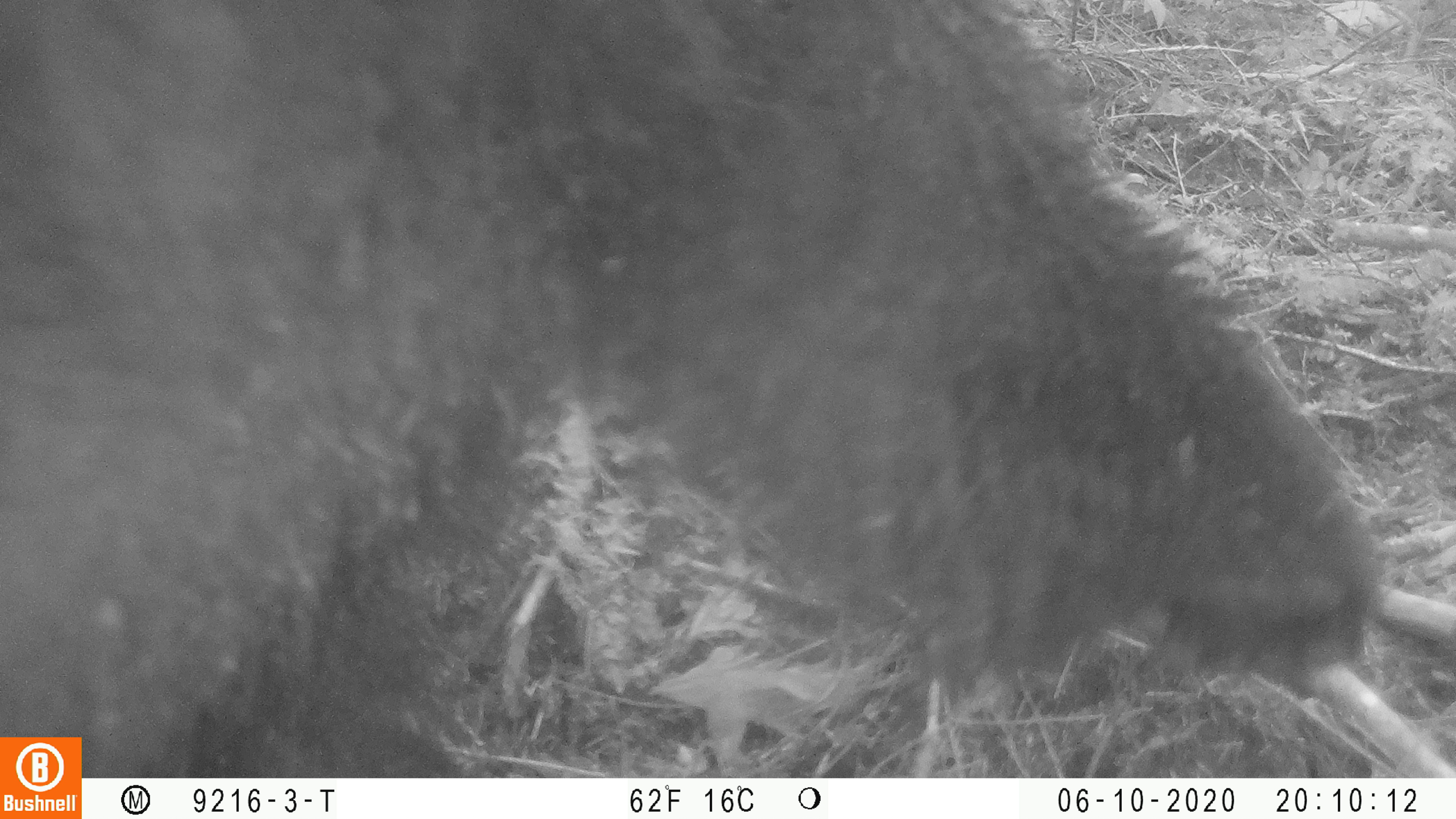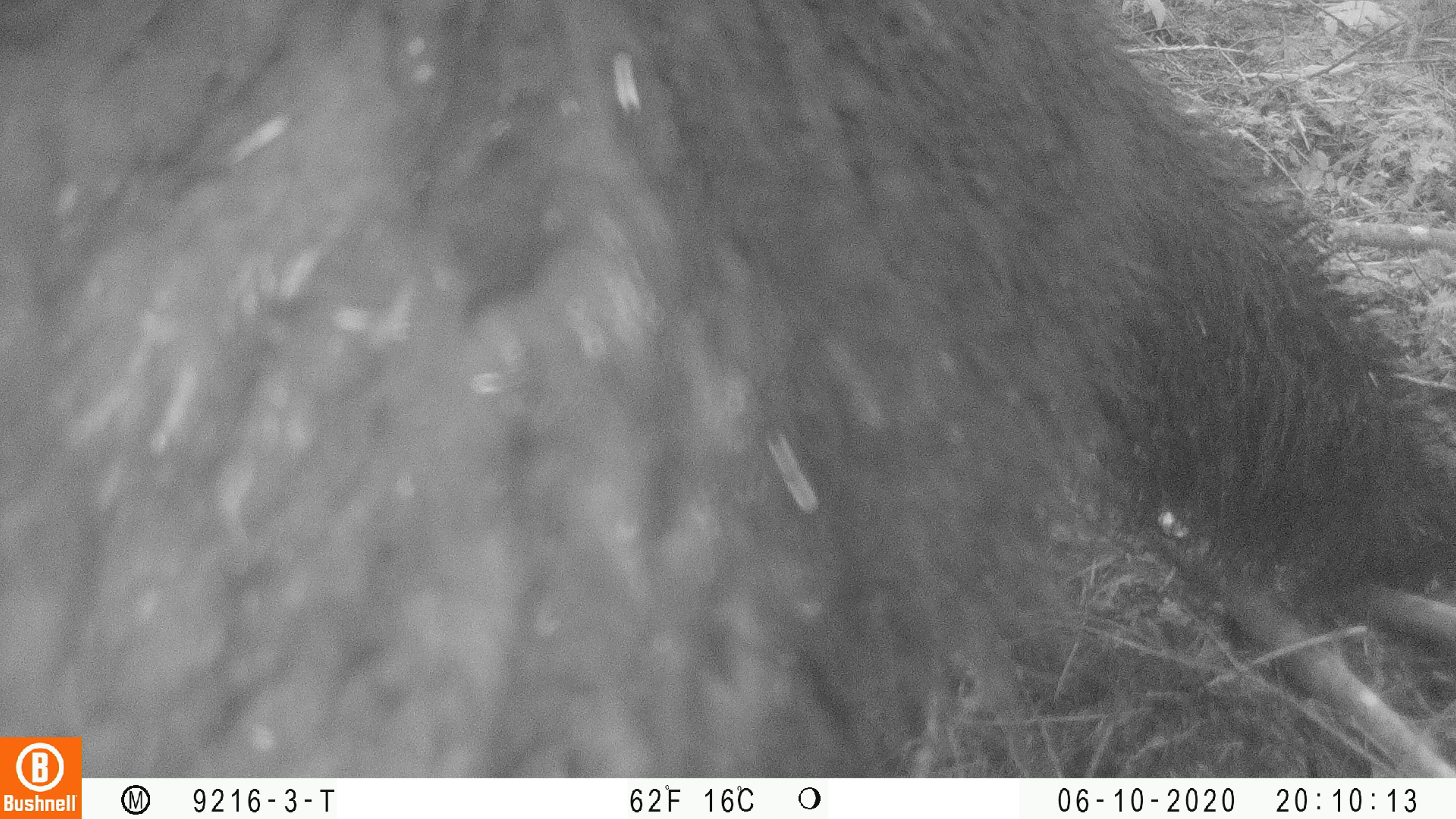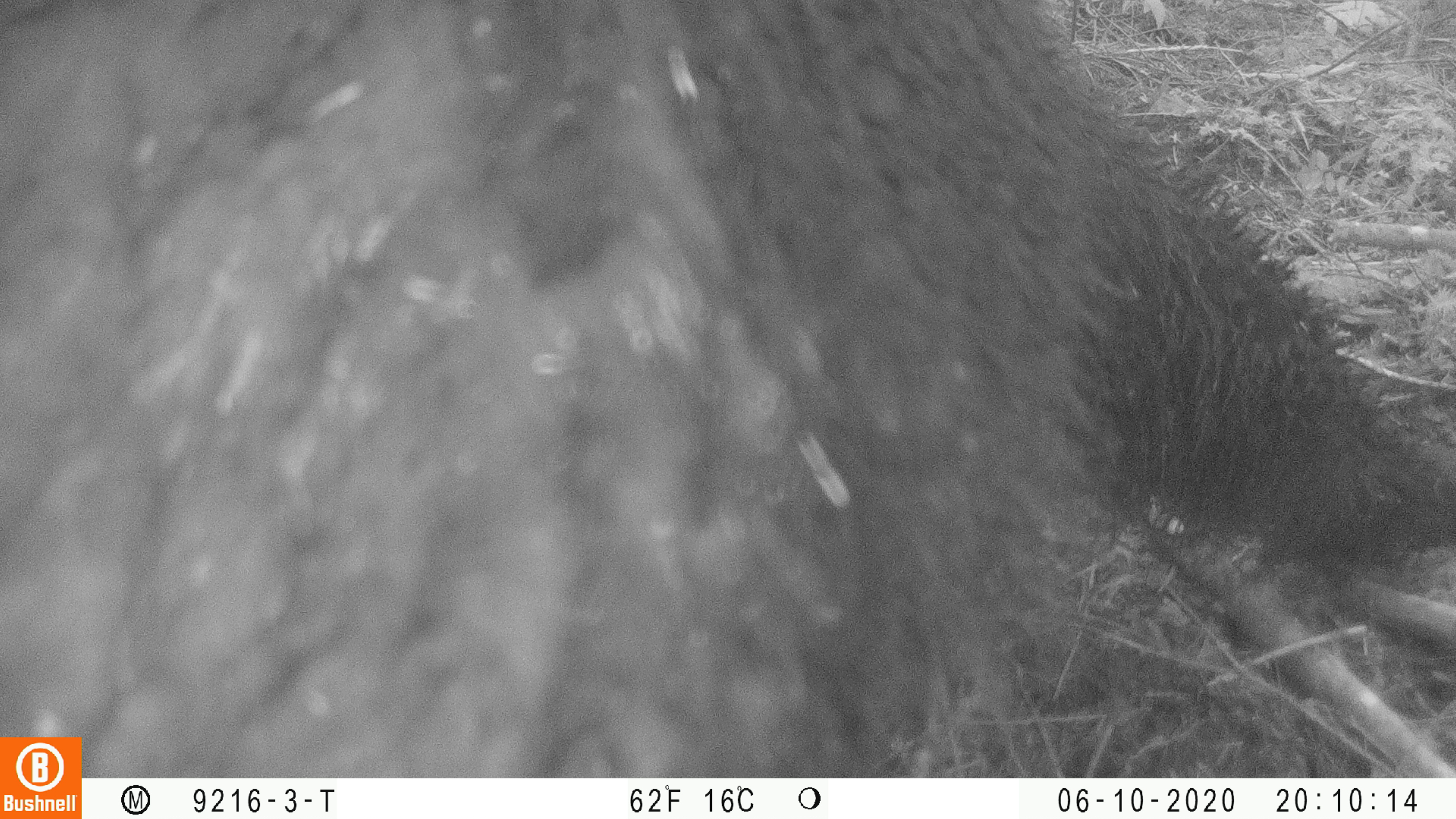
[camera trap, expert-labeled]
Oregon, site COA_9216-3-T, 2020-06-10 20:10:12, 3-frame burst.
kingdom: Animalia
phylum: Chordata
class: Mammalia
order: Carnivora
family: Ursidae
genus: Ursus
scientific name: Ursus americanus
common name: american black bear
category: black bear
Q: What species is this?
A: Black bear (american black bear) (Ursus americanus).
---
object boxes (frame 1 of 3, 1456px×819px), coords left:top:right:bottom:
black bear: 86:0:1379:774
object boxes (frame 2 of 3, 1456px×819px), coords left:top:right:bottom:
black bear: 86:6:1446:770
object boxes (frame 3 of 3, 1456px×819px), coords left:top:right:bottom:
black bear: 89:1:1448:769